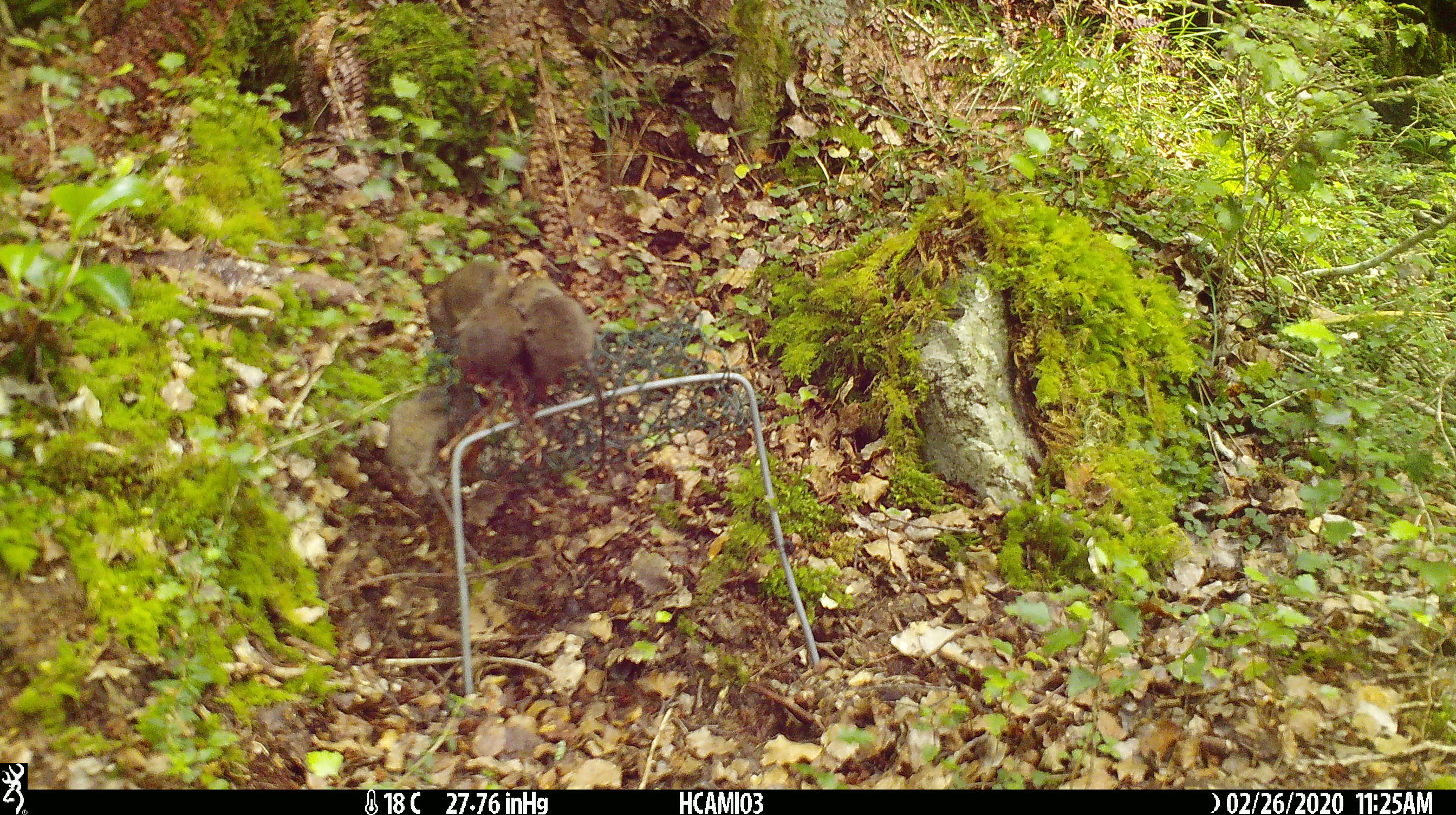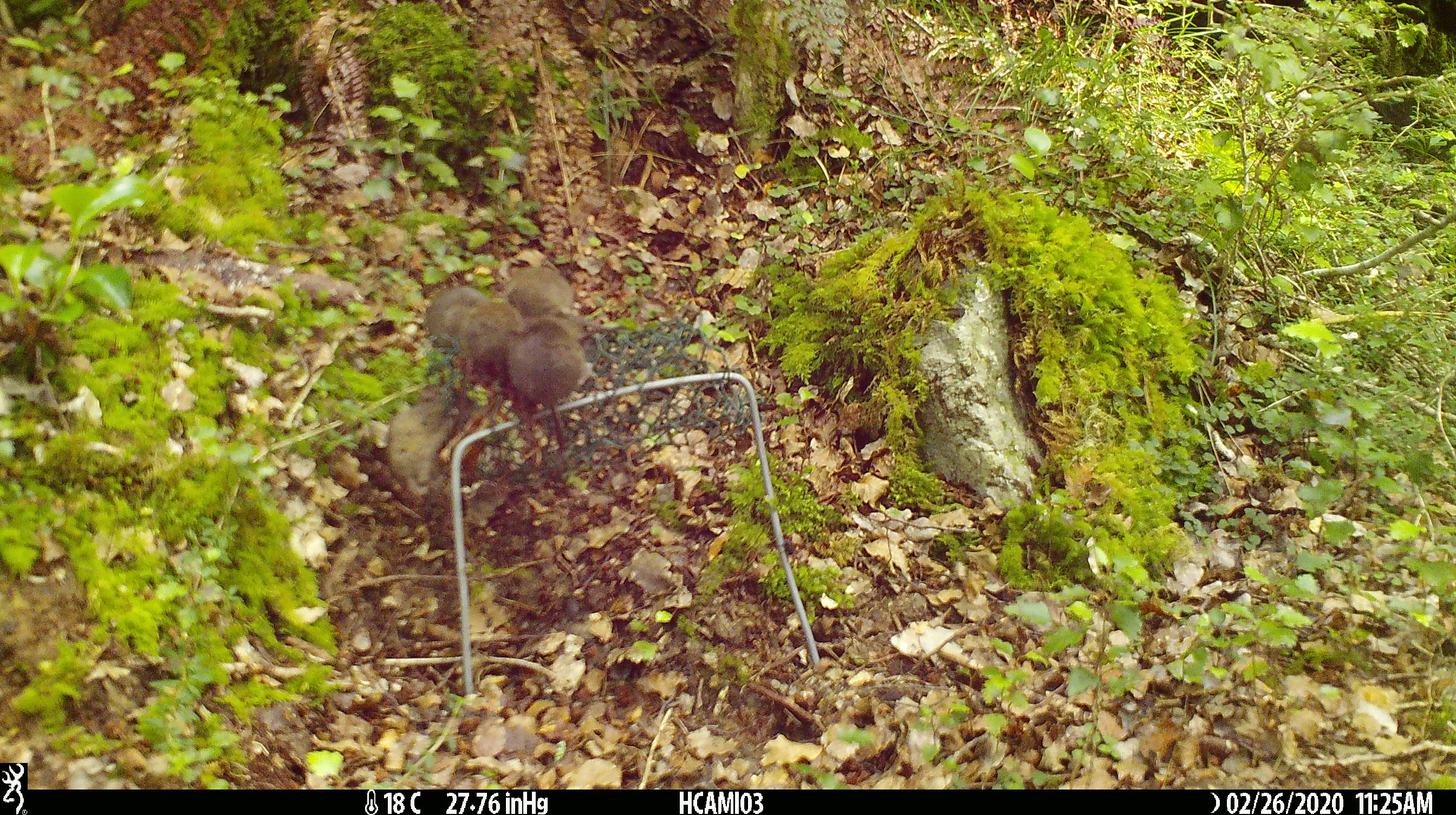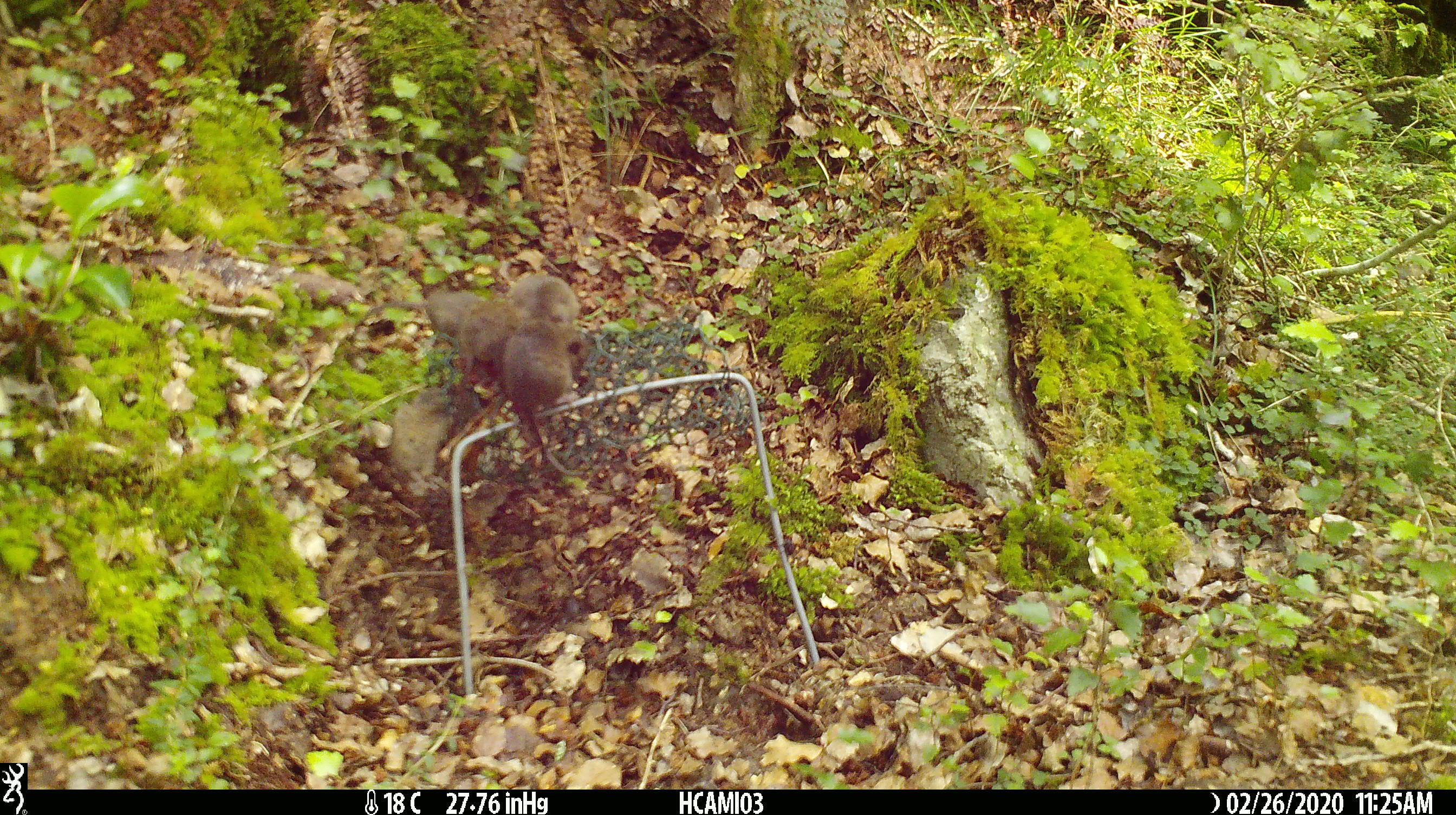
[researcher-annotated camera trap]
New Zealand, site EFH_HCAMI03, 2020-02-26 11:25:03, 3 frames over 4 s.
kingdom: Animalia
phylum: Chordata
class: Mammalia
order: Rodentia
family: Muridae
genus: Mus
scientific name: Mus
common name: mouse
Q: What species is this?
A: Mouse (Mus).